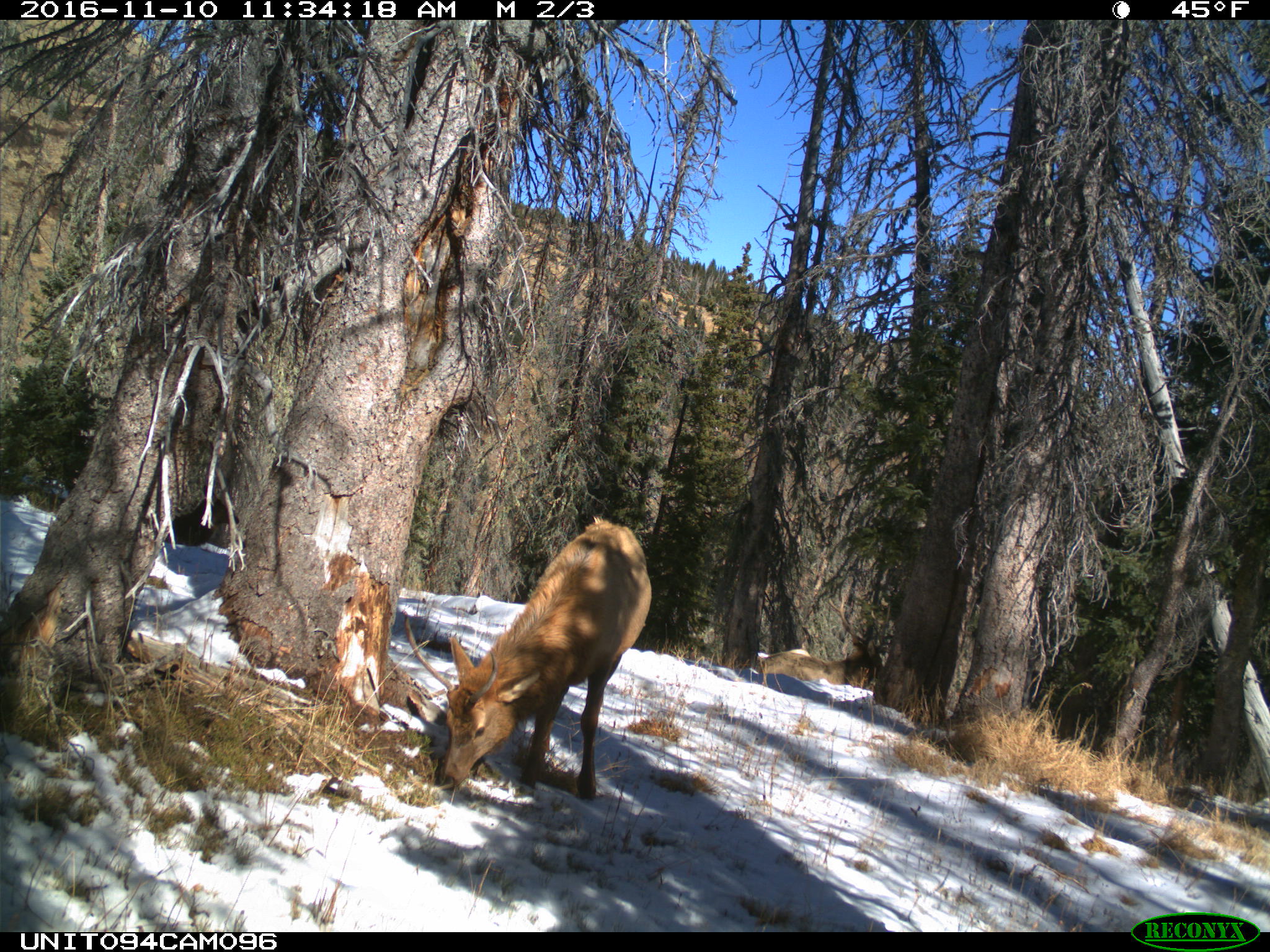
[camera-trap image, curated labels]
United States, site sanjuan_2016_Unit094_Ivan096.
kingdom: Animalia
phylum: Chordata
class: Mammalia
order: Artiodactyla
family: Cervidae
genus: Cervus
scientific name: Cervus elaphus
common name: red deer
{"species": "Cervus elaphus (red deer)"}